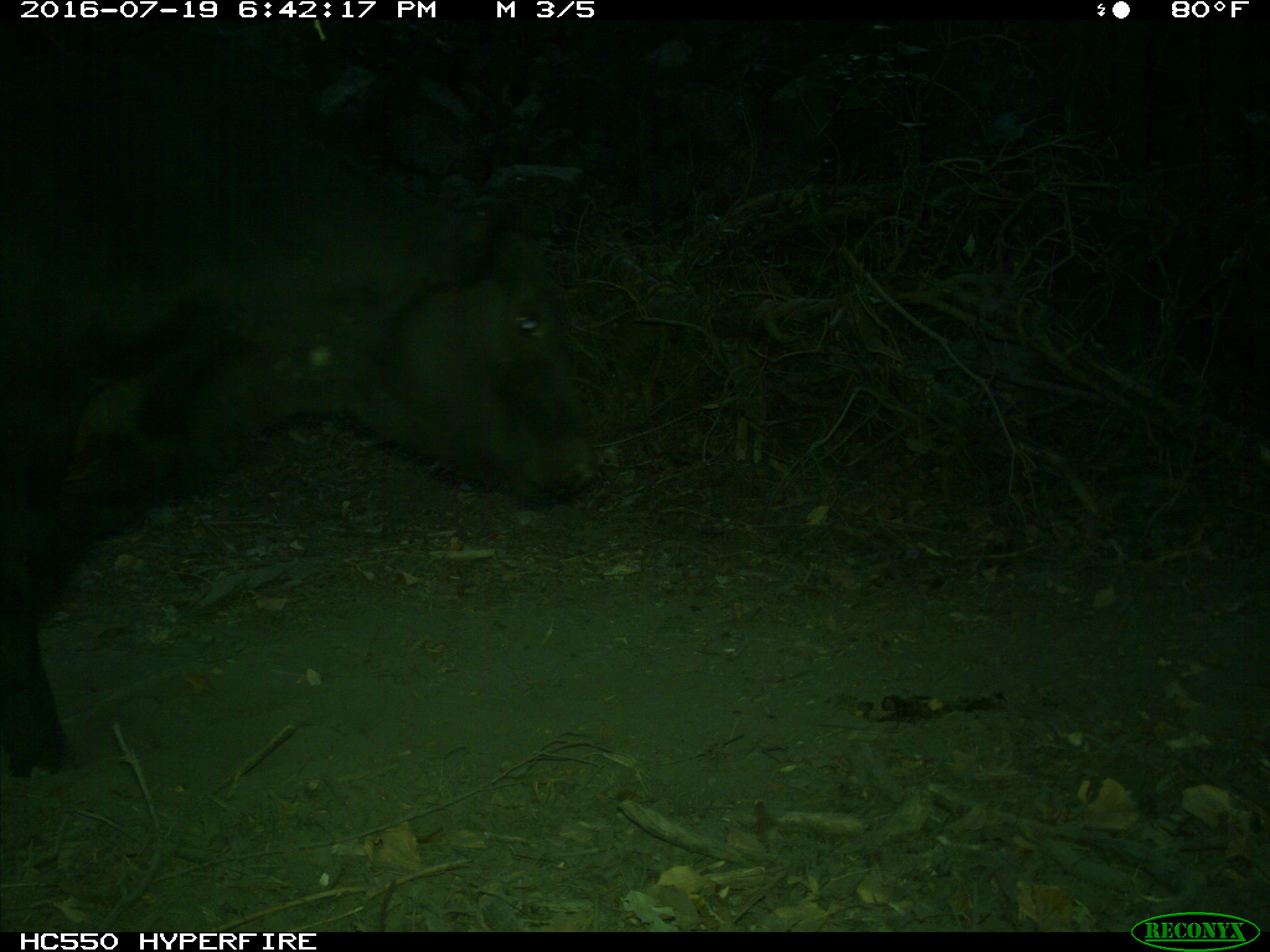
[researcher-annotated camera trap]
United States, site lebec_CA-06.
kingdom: Animalia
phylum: Chordata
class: Mammalia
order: Artiodactyla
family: Bovidae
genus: Bos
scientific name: Bos taurus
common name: domestic cow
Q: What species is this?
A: Bos taurus (domestic cow).